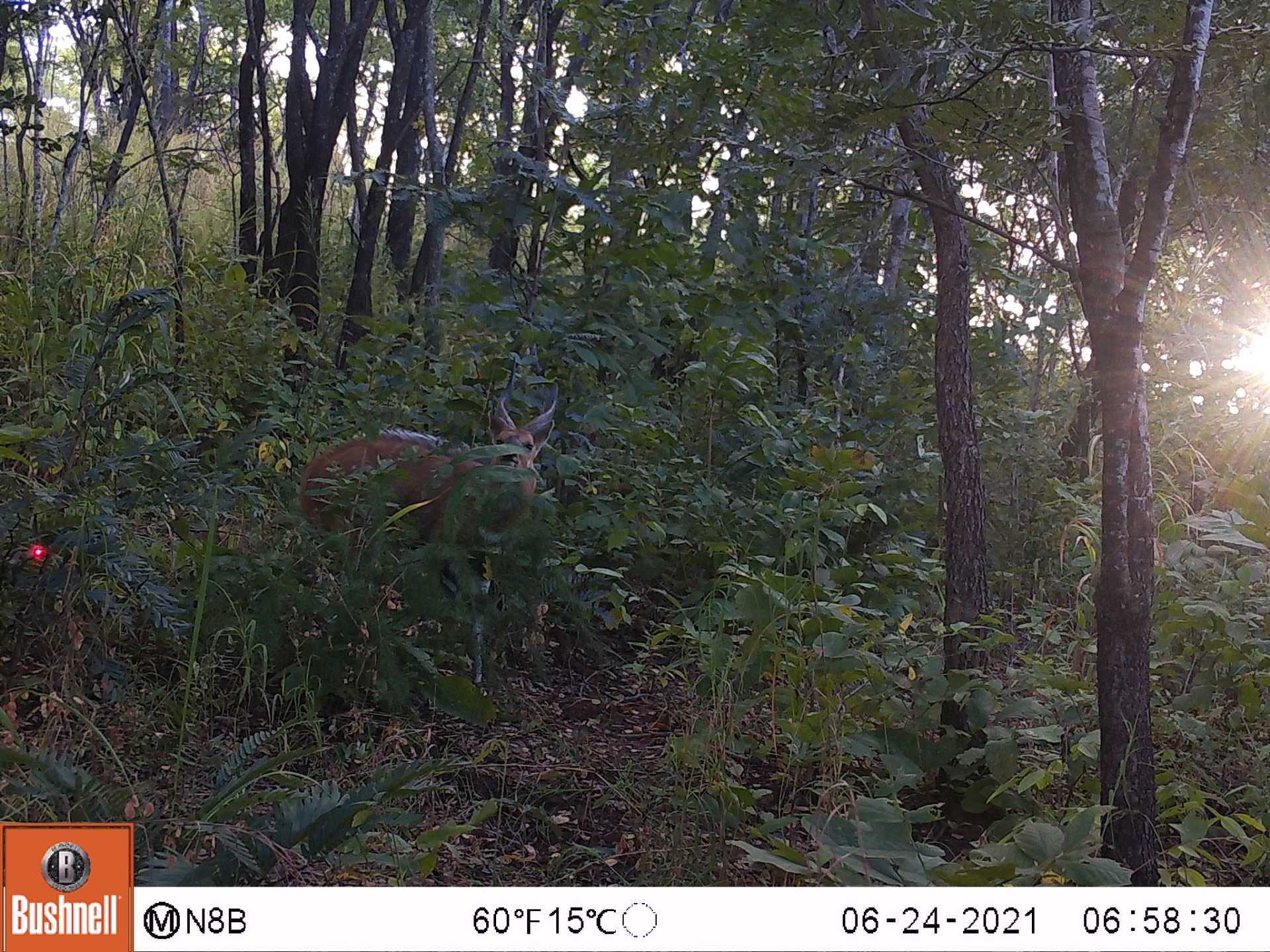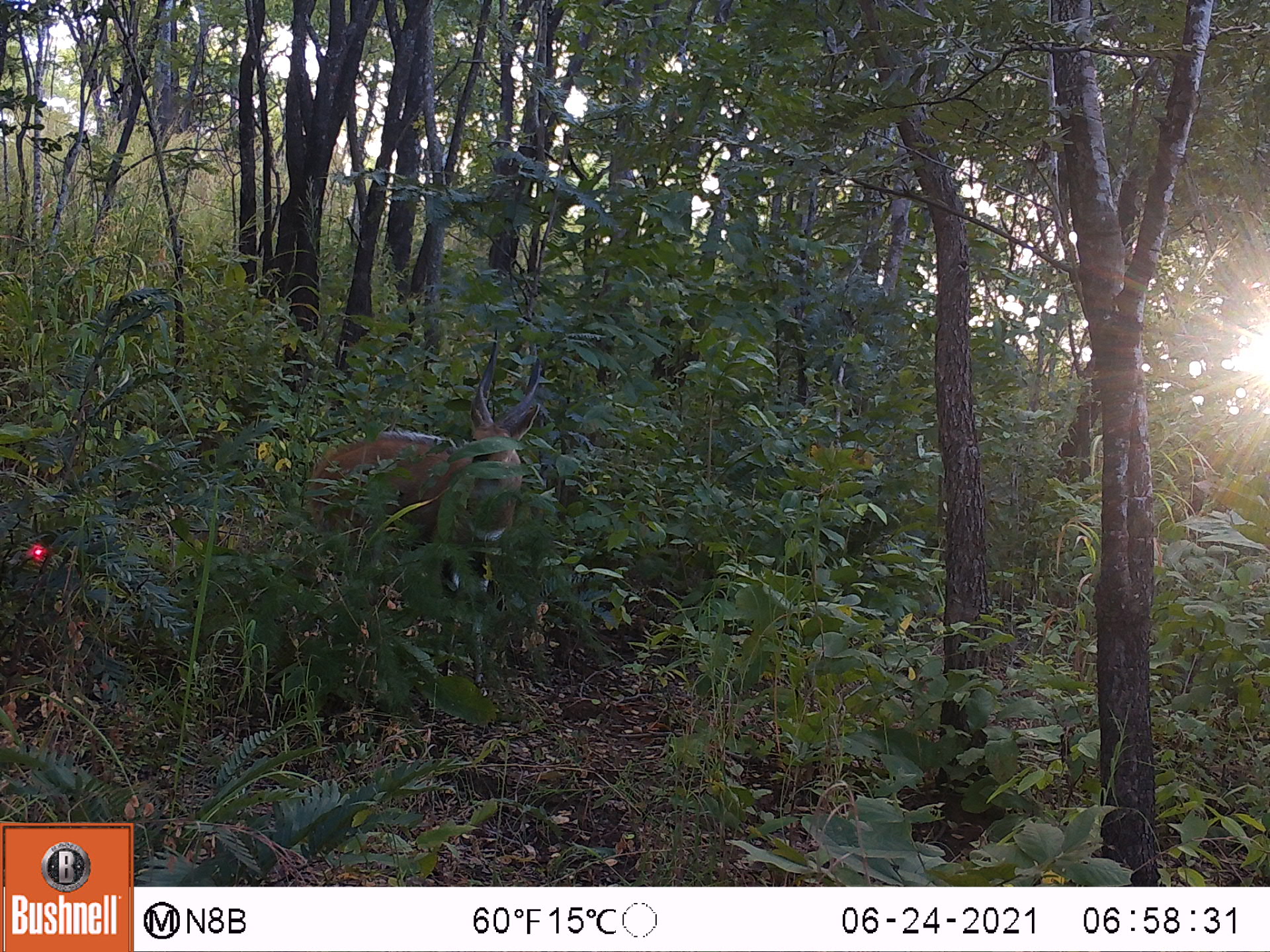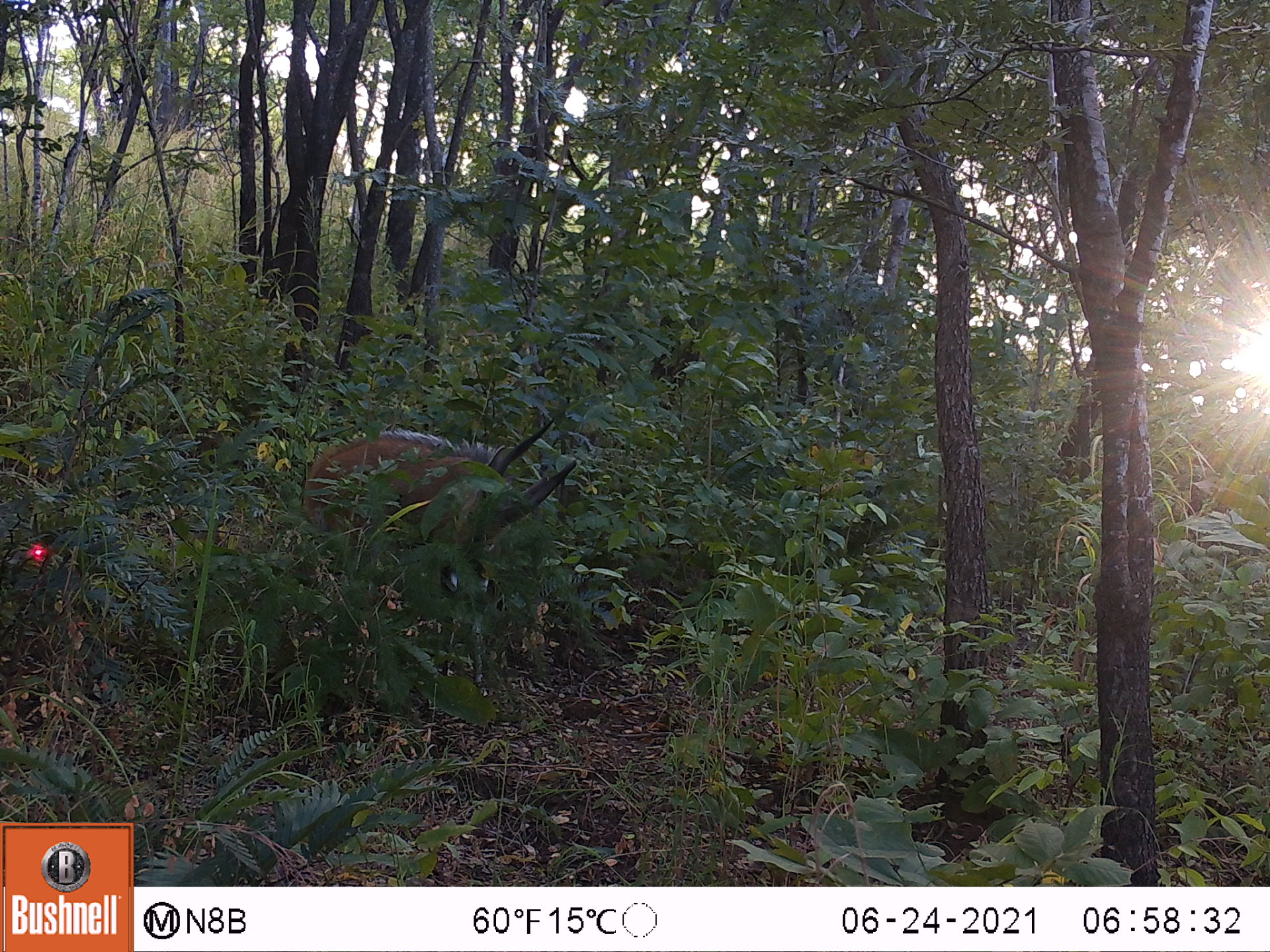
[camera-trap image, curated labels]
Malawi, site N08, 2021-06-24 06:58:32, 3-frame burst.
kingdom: Animalia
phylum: Chordata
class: Mammalia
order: Artiodactyla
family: Bovidae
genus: Tragelaphus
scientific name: Tragelaphus sylvaticus sylvaticus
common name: cape bushbuck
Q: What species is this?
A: Cape bushbuck (Tragelaphus sylvaticus sylvaticus).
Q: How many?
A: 1.